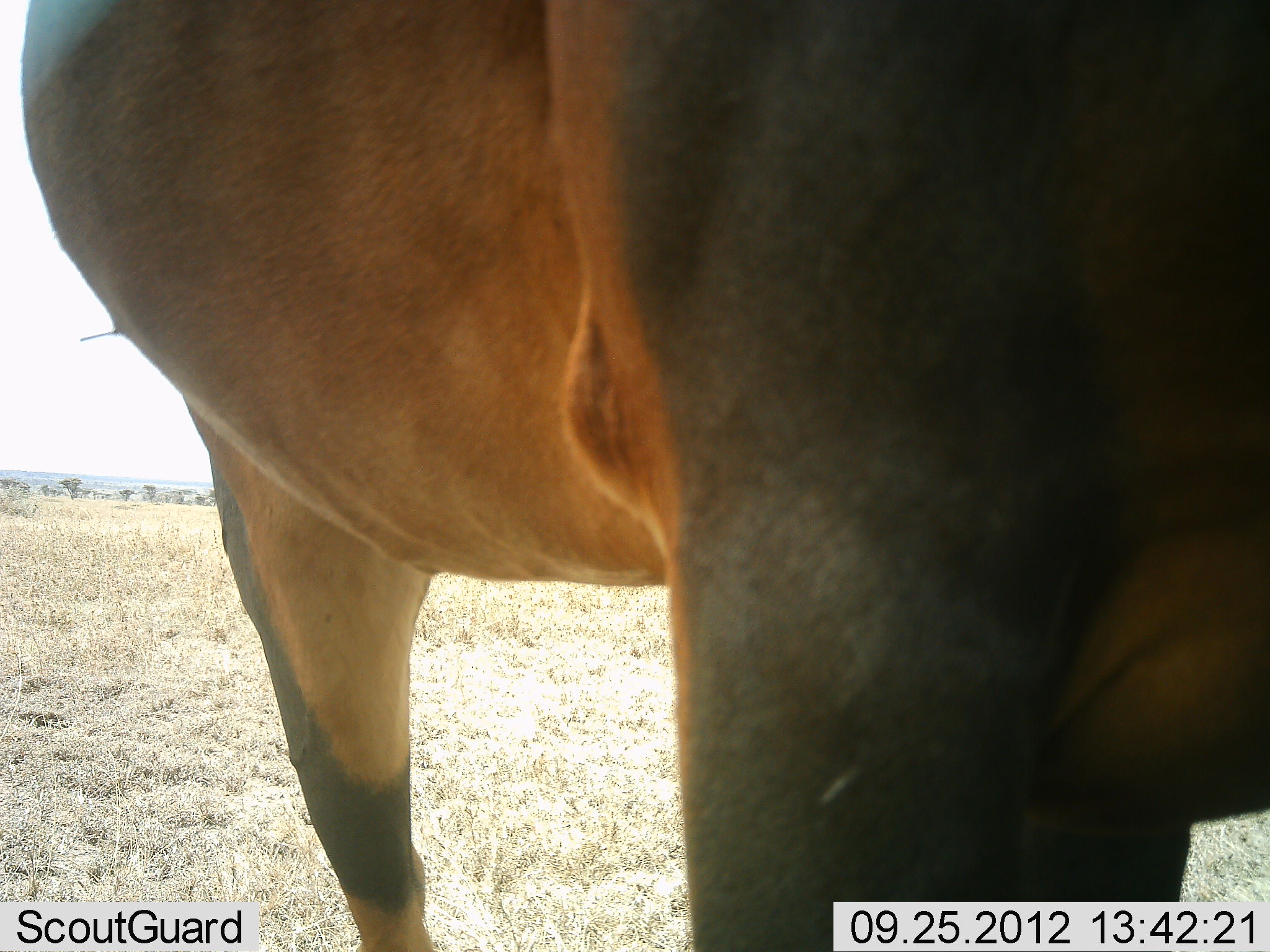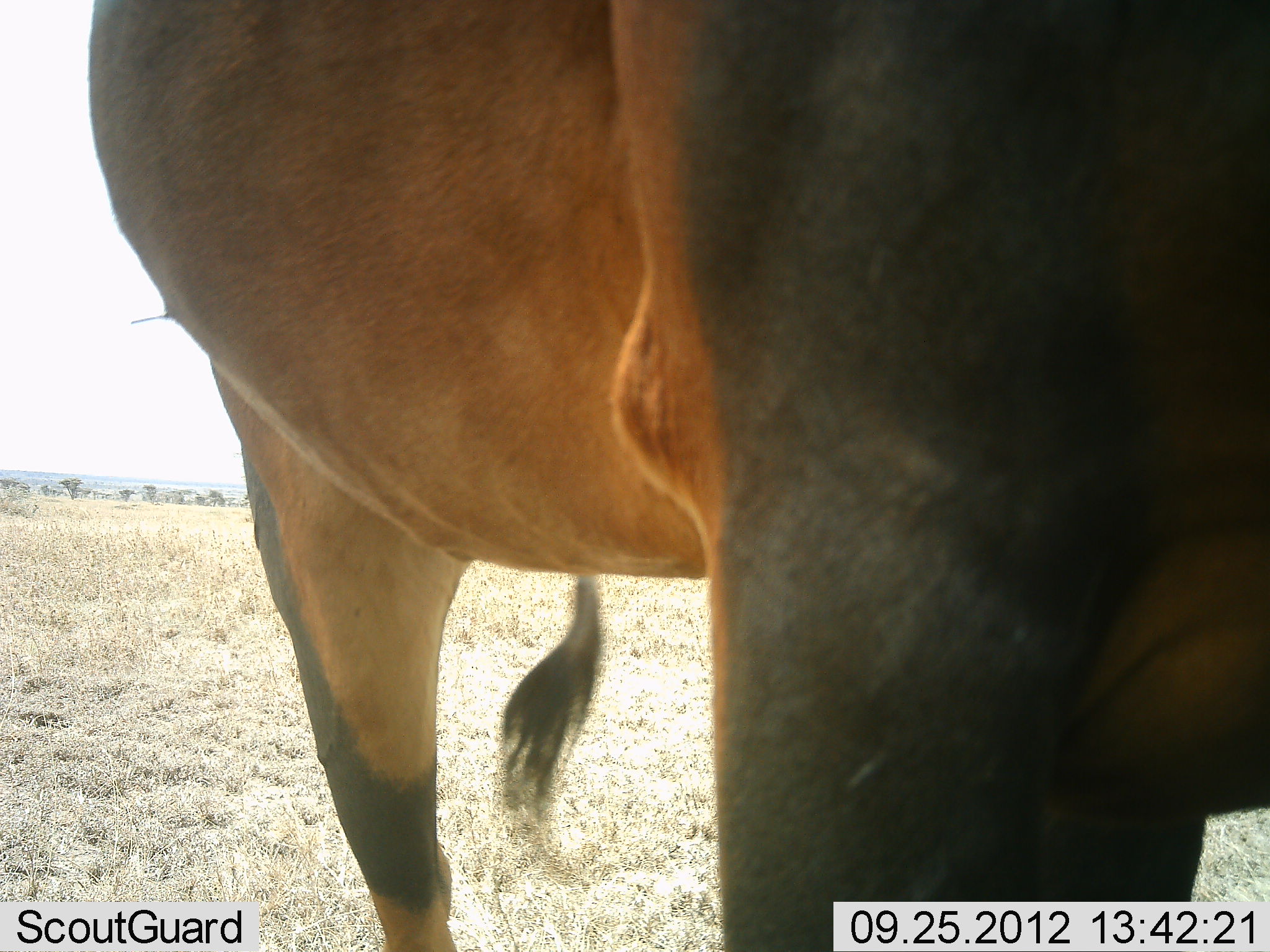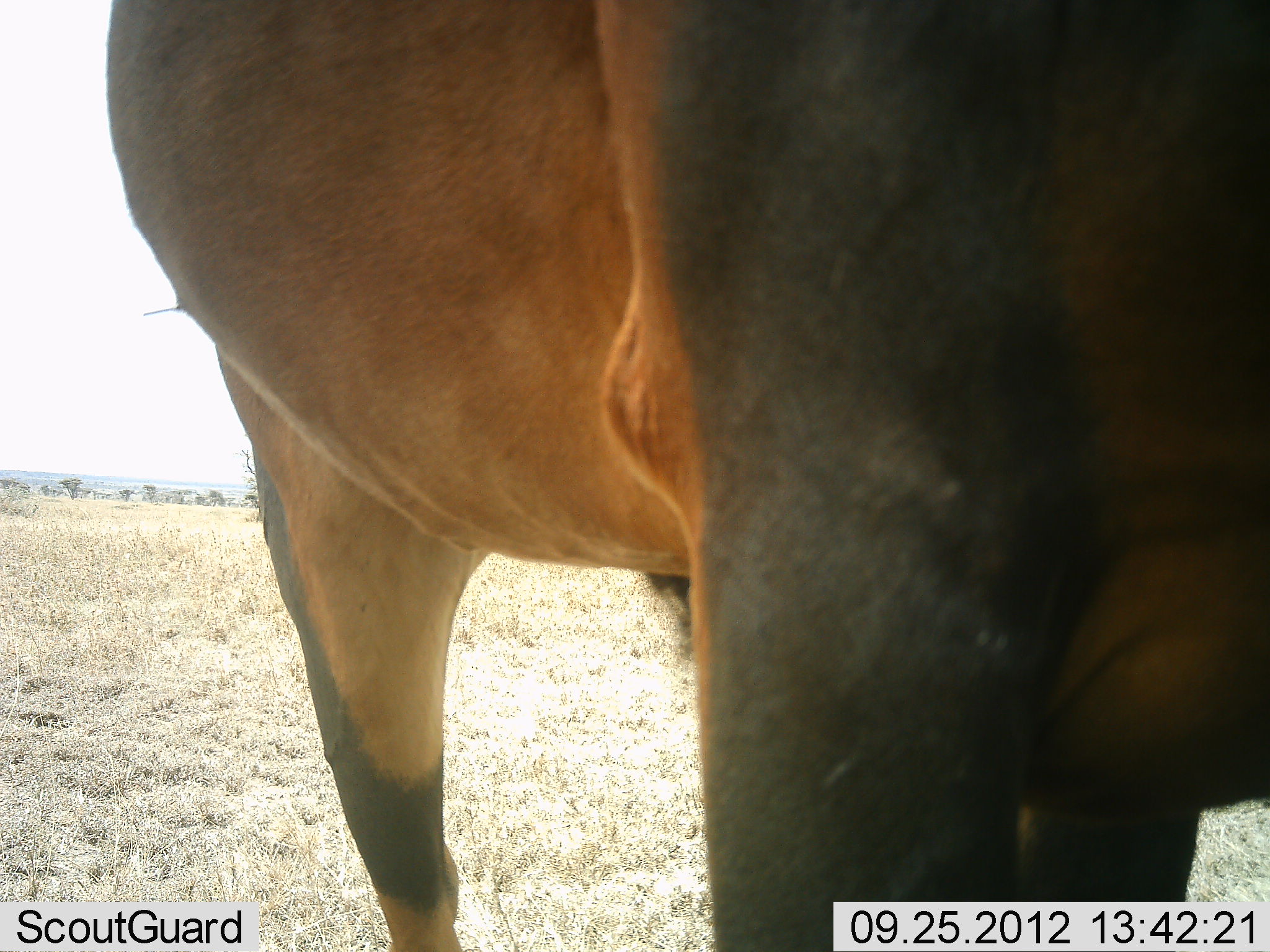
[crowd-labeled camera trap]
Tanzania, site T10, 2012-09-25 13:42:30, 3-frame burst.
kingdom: Animalia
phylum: Chordata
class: Mammalia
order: Artiodactyla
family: Bovidae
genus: Damaliscus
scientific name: Damaliscus lunatus jimela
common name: topi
Topi (Damaliscus lunatus jimela), count 1. Behavior (volunteer vote fractions): standing 100%, resting 0%, moving 0%, interacting 0%. Young present (vote fraction): 0%. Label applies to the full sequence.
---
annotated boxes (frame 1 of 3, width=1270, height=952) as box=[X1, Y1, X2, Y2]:
animal: box=[23, 1, 1269, 952]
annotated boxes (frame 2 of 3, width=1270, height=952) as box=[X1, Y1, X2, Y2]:
animal: box=[90, 1, 1269, 952]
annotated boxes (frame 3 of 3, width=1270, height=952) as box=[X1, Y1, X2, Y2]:
animal: box=[107, 0, 1270, 951]